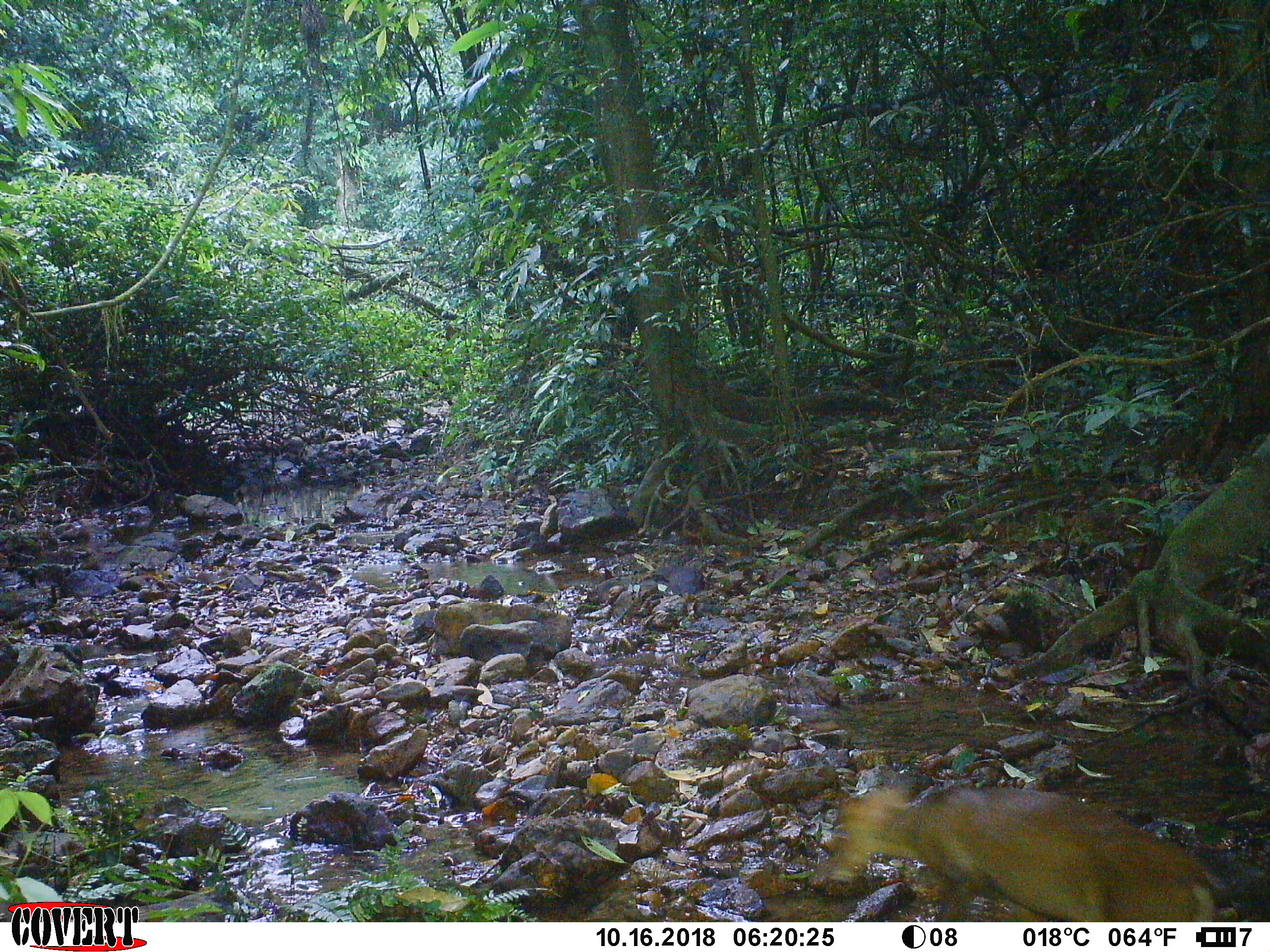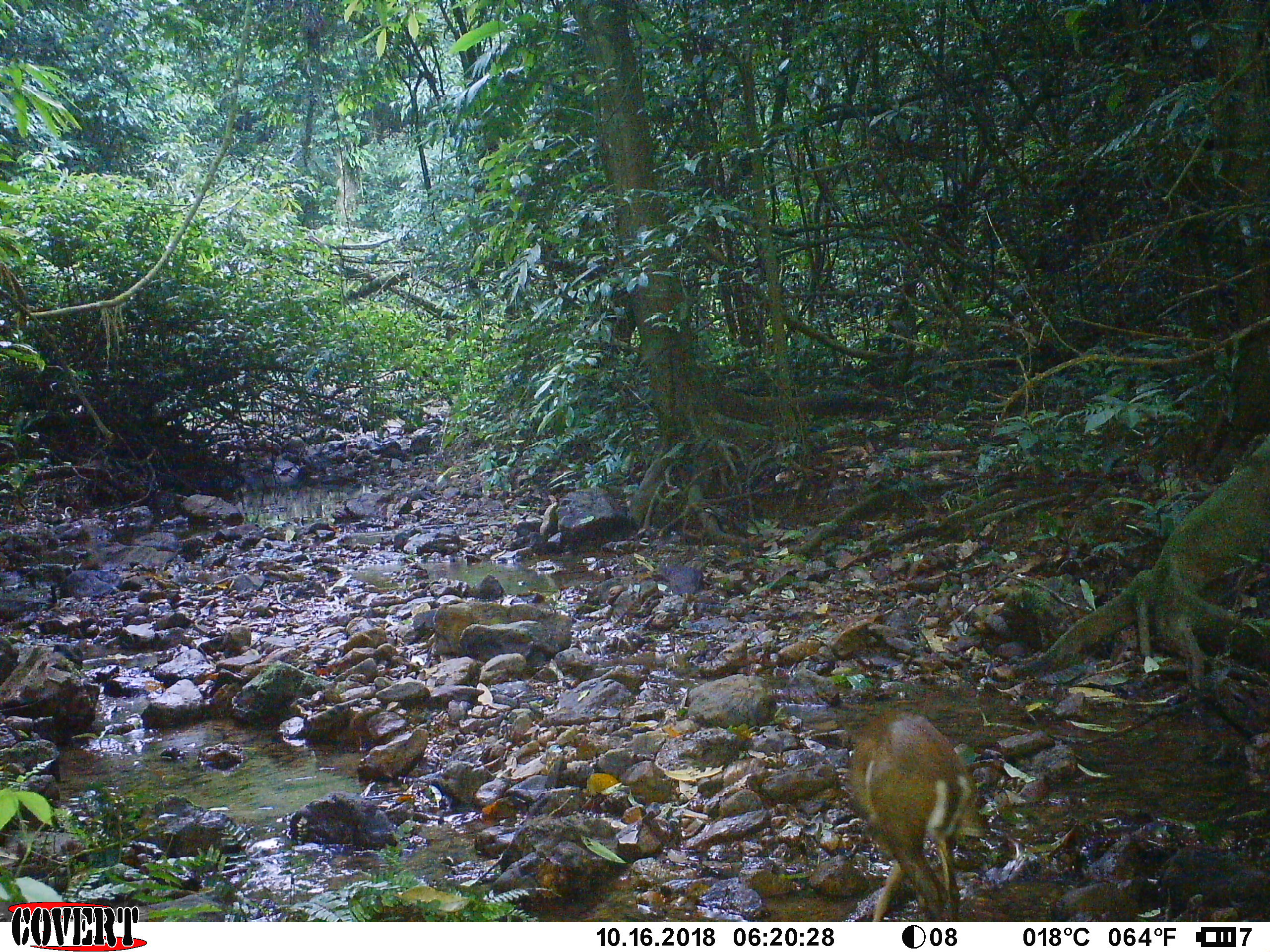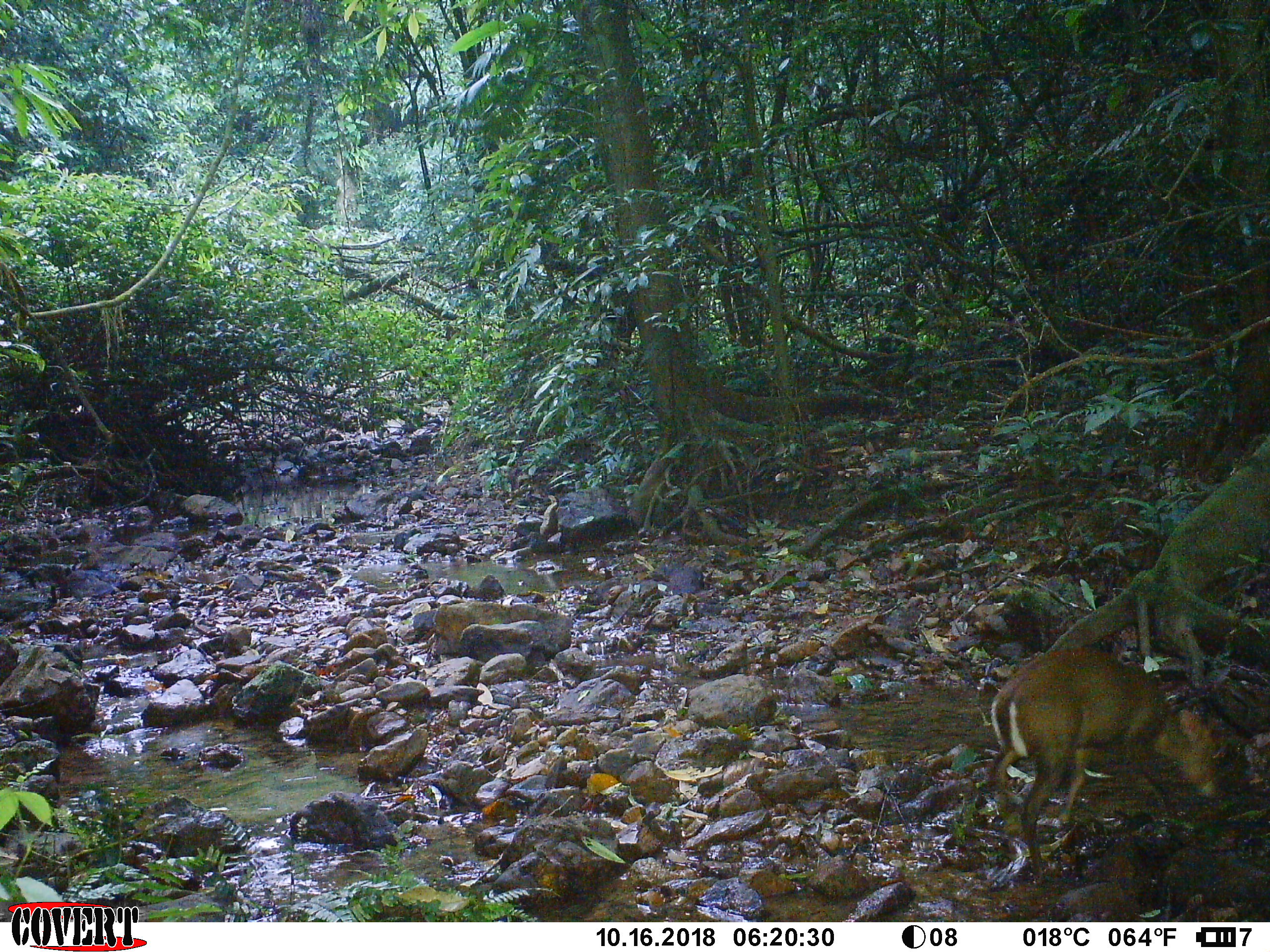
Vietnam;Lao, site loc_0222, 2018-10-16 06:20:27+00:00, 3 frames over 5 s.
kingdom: Animalia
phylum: Chordata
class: Mammalia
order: Artiodactyla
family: Cervidae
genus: Muntiacus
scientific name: Muntiacus rooseveltorum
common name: roosevelt's muntjac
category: roosevelts muntjac group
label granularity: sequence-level